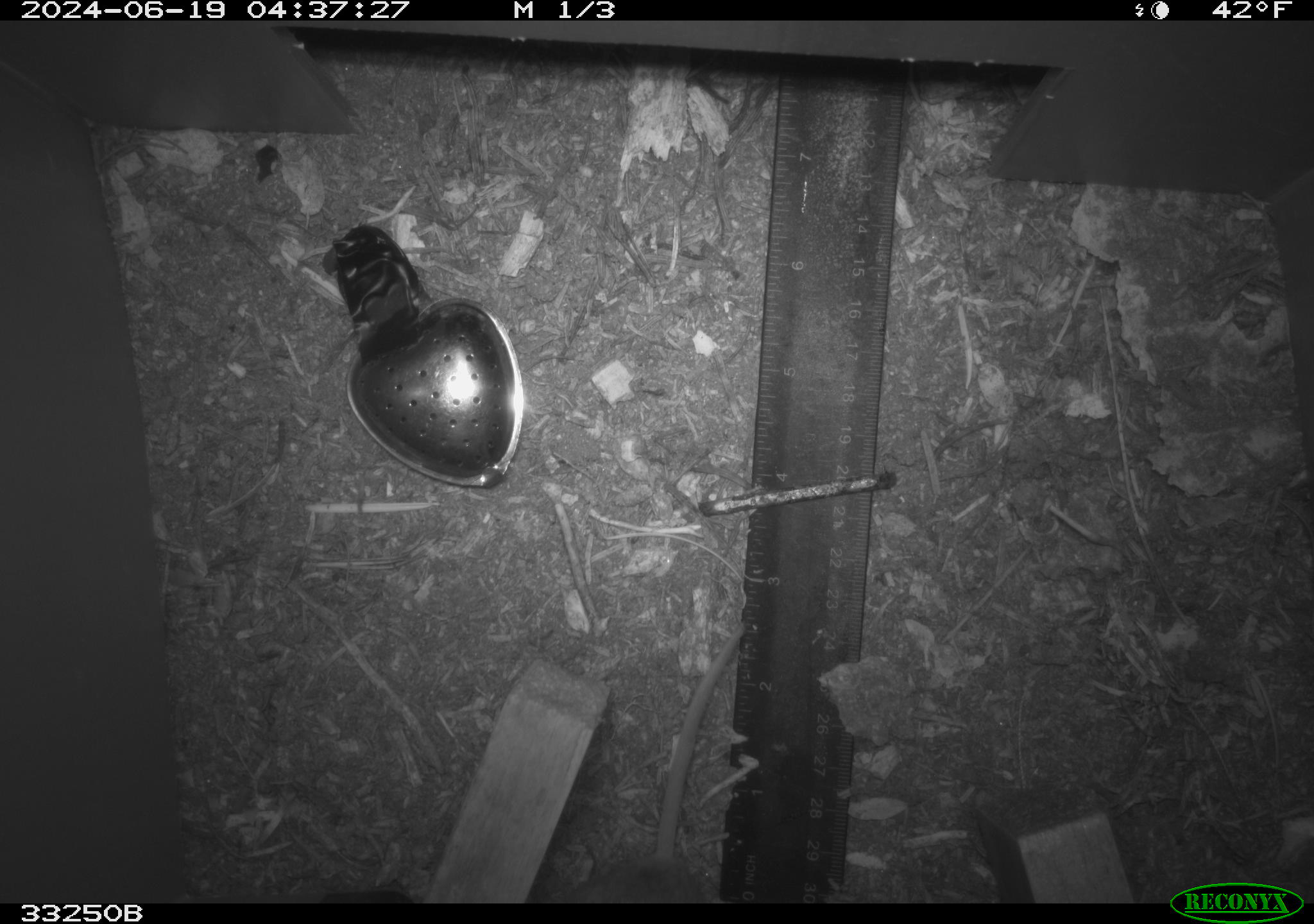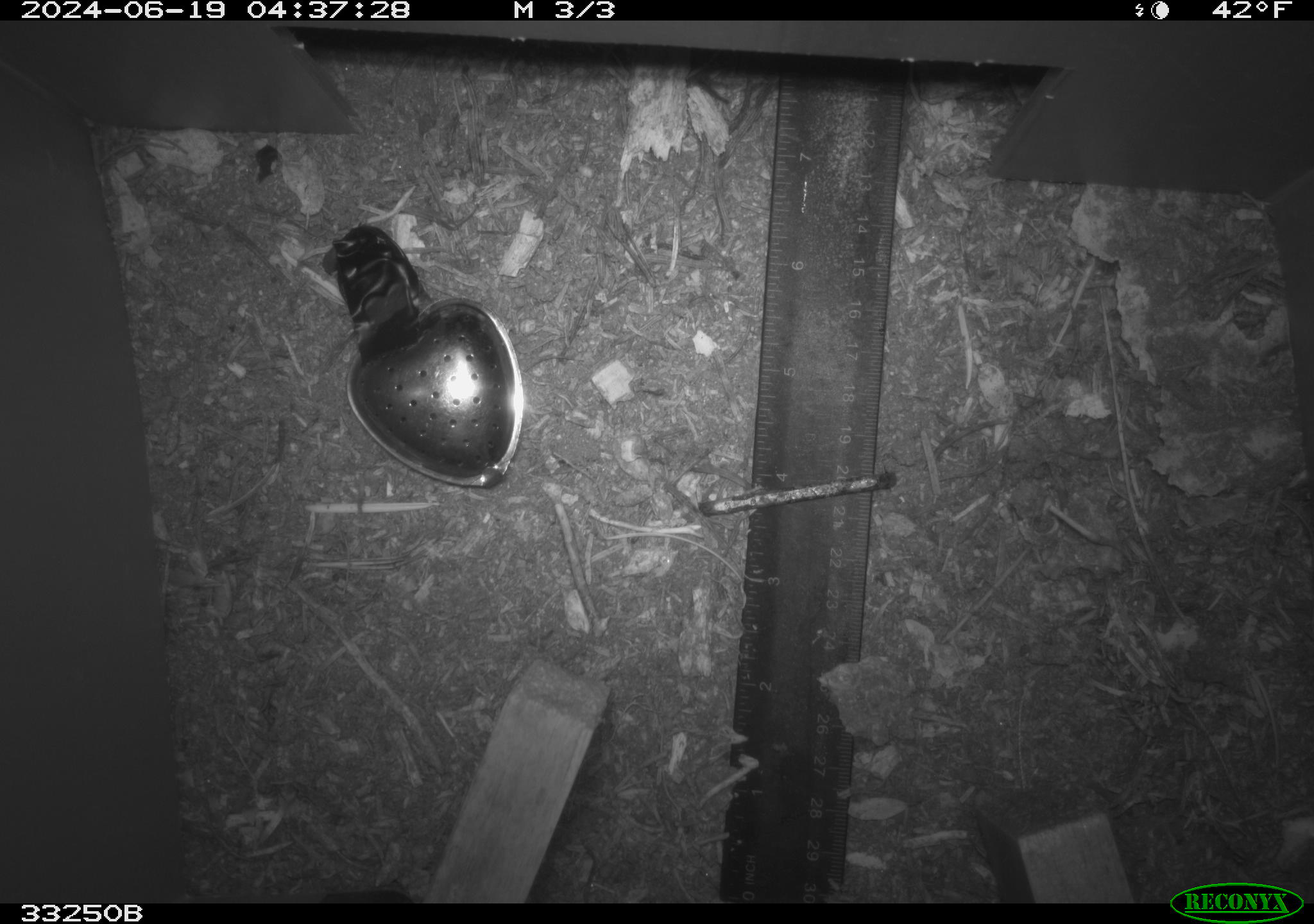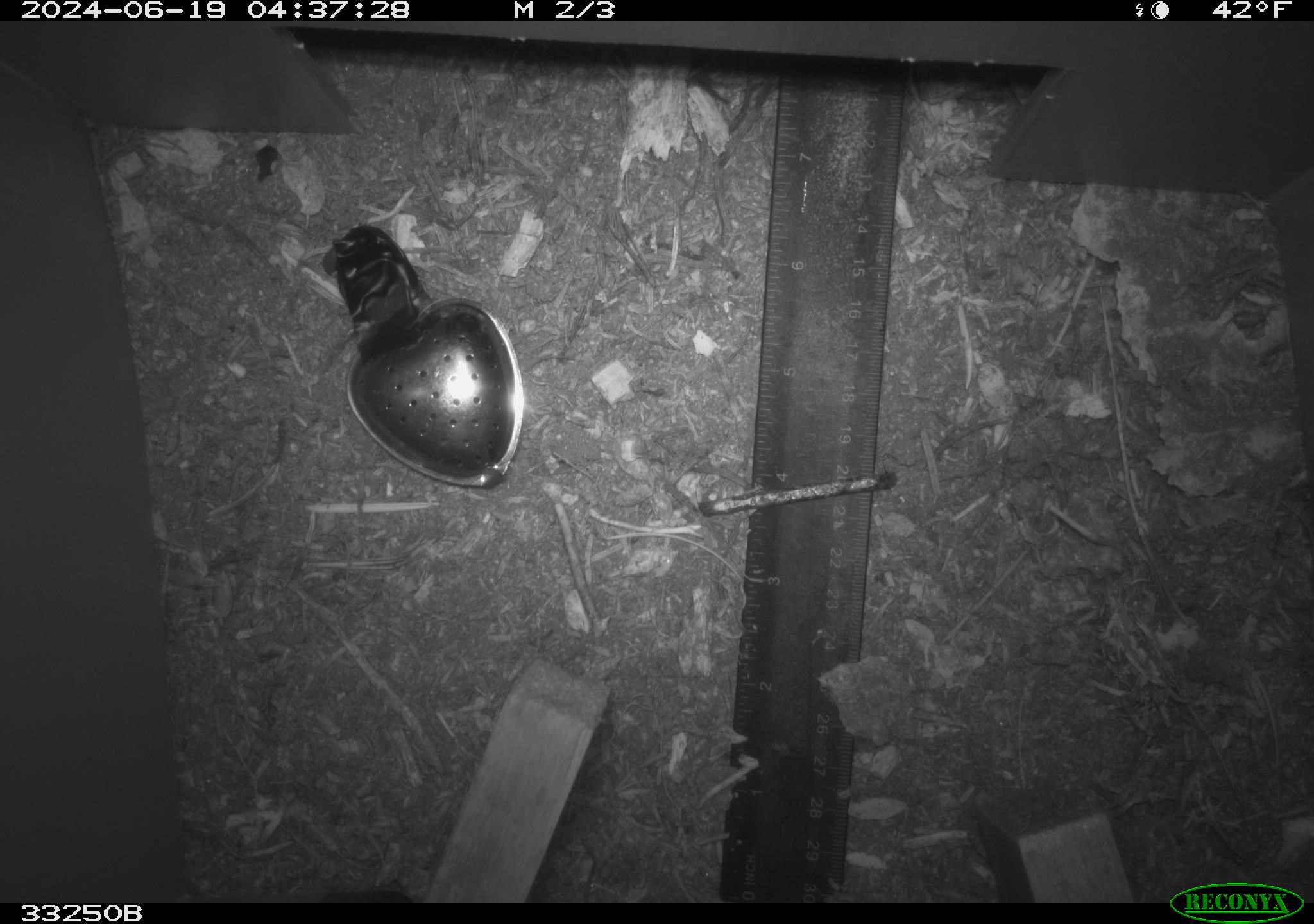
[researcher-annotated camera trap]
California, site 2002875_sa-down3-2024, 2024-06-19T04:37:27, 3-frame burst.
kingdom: Animalia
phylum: Chordata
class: Mammalia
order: Rodentia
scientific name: Rodentia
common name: rodent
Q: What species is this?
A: Rodent (Rodentia).